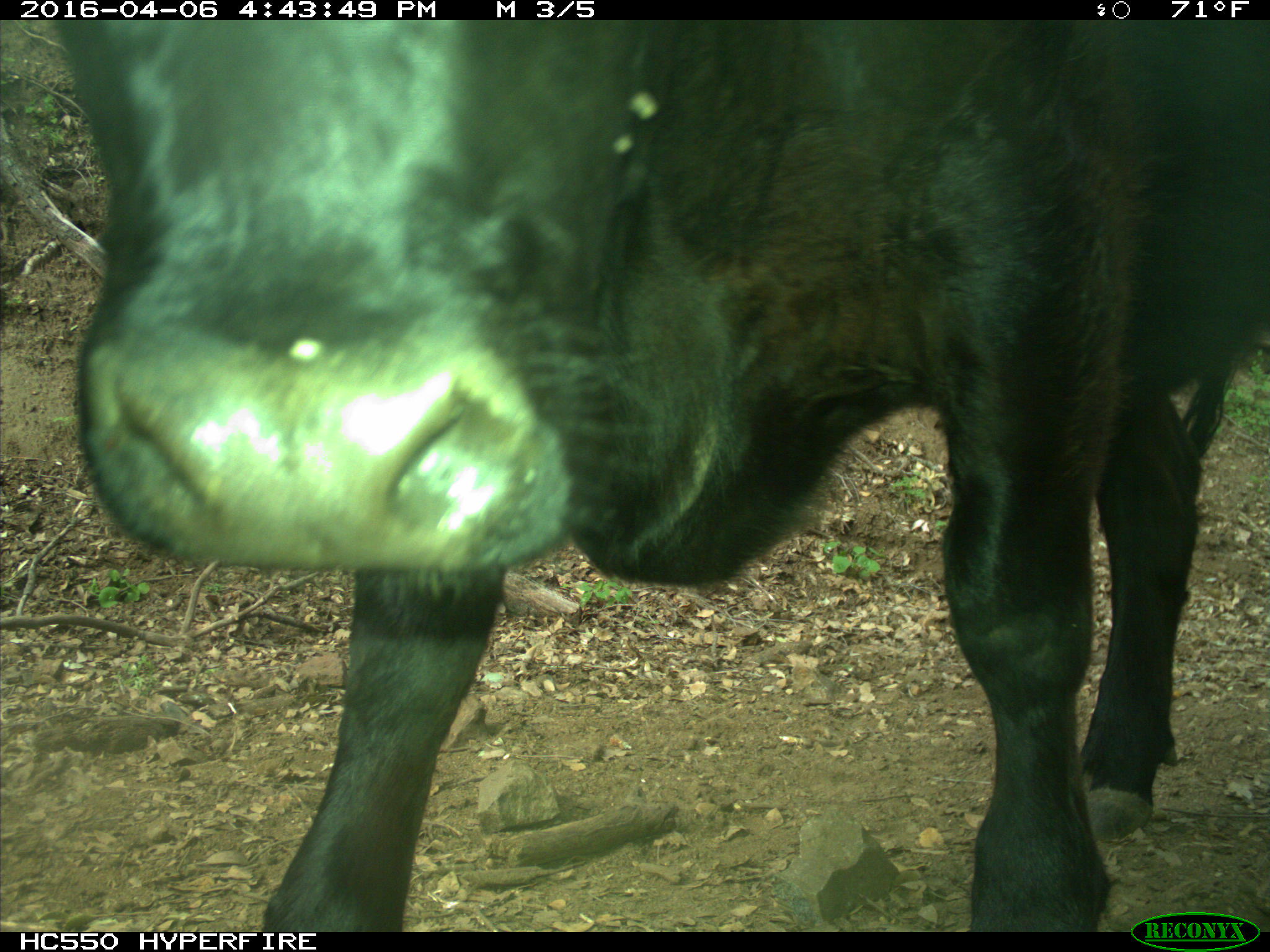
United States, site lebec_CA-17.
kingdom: Animalia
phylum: Chordata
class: Mammalia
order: Artiodactyla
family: Bovidae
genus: Bos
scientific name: Bos taurus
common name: domestic cow